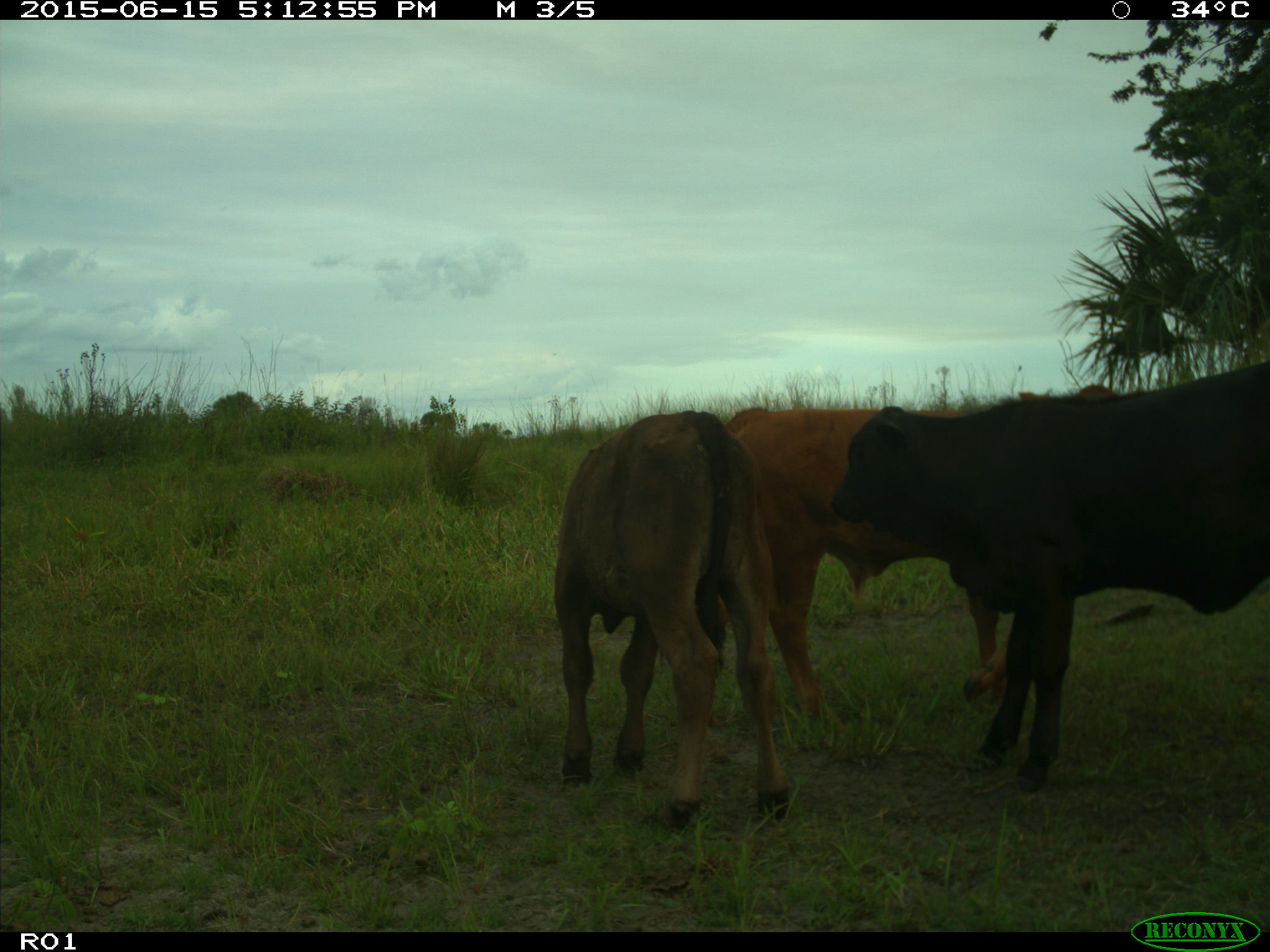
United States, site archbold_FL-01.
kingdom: Animalia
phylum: Chordata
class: Mammalia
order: Artiodactyla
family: Bovidae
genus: Bos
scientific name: Bos taurus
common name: domestic cow